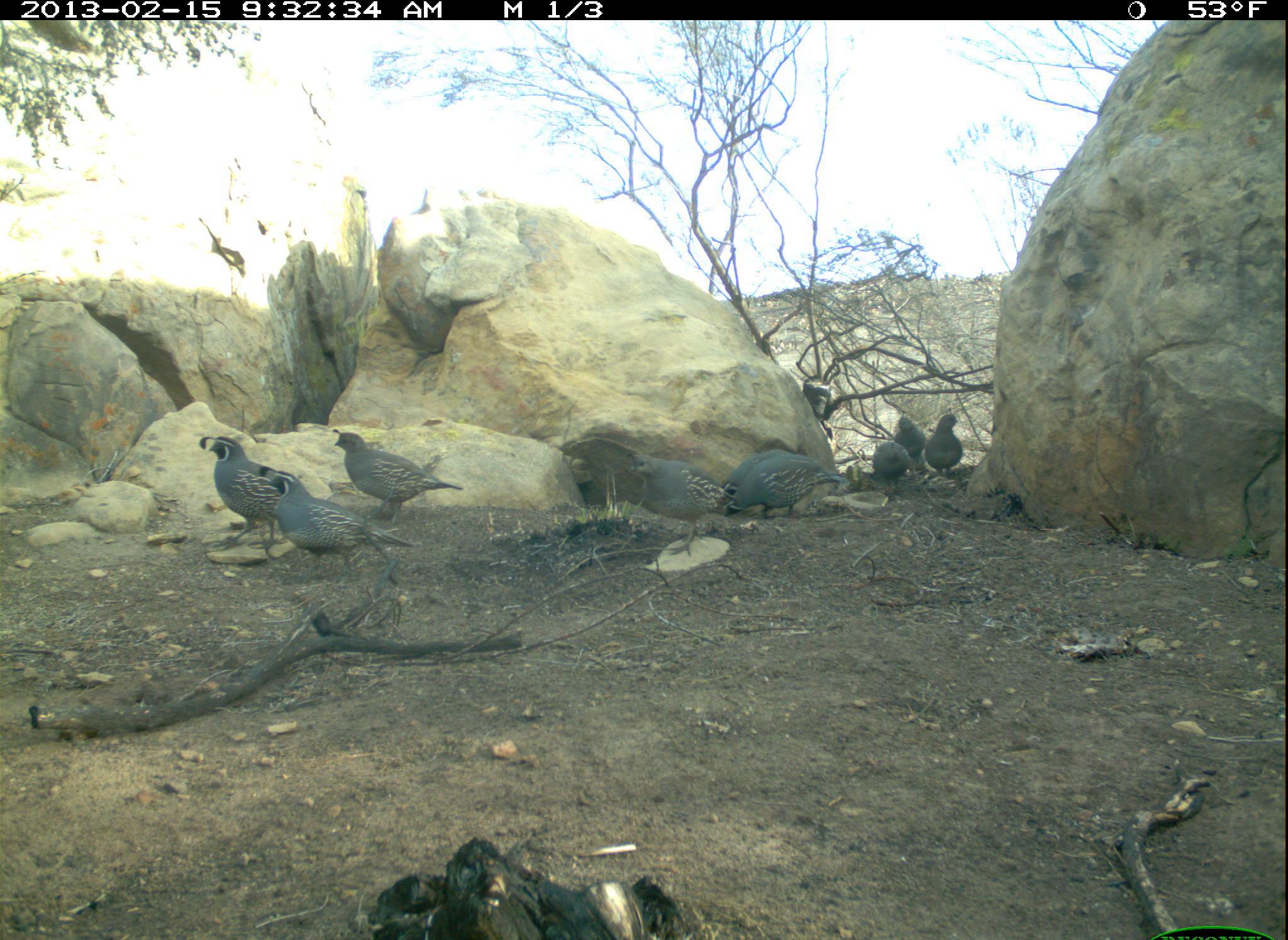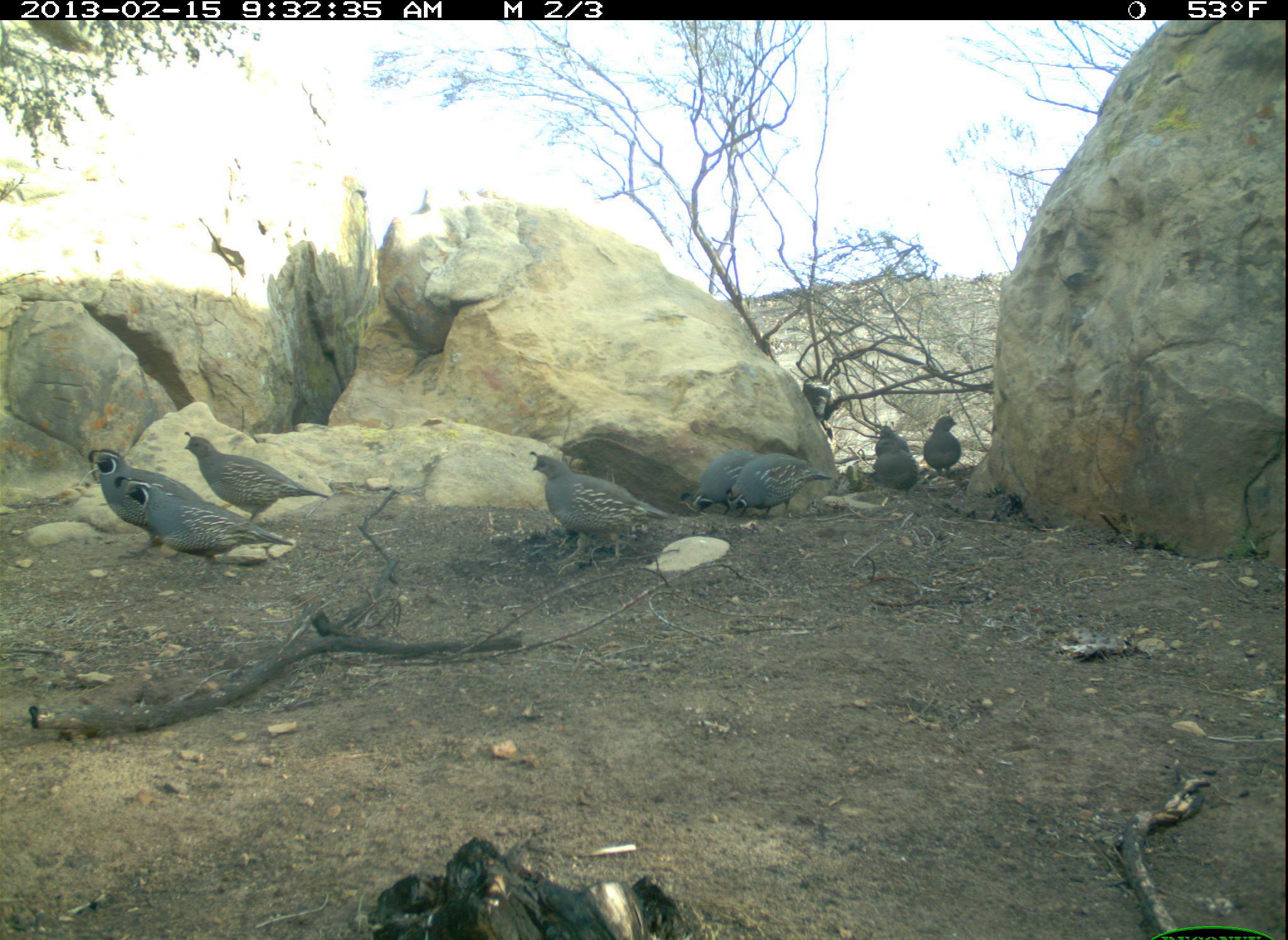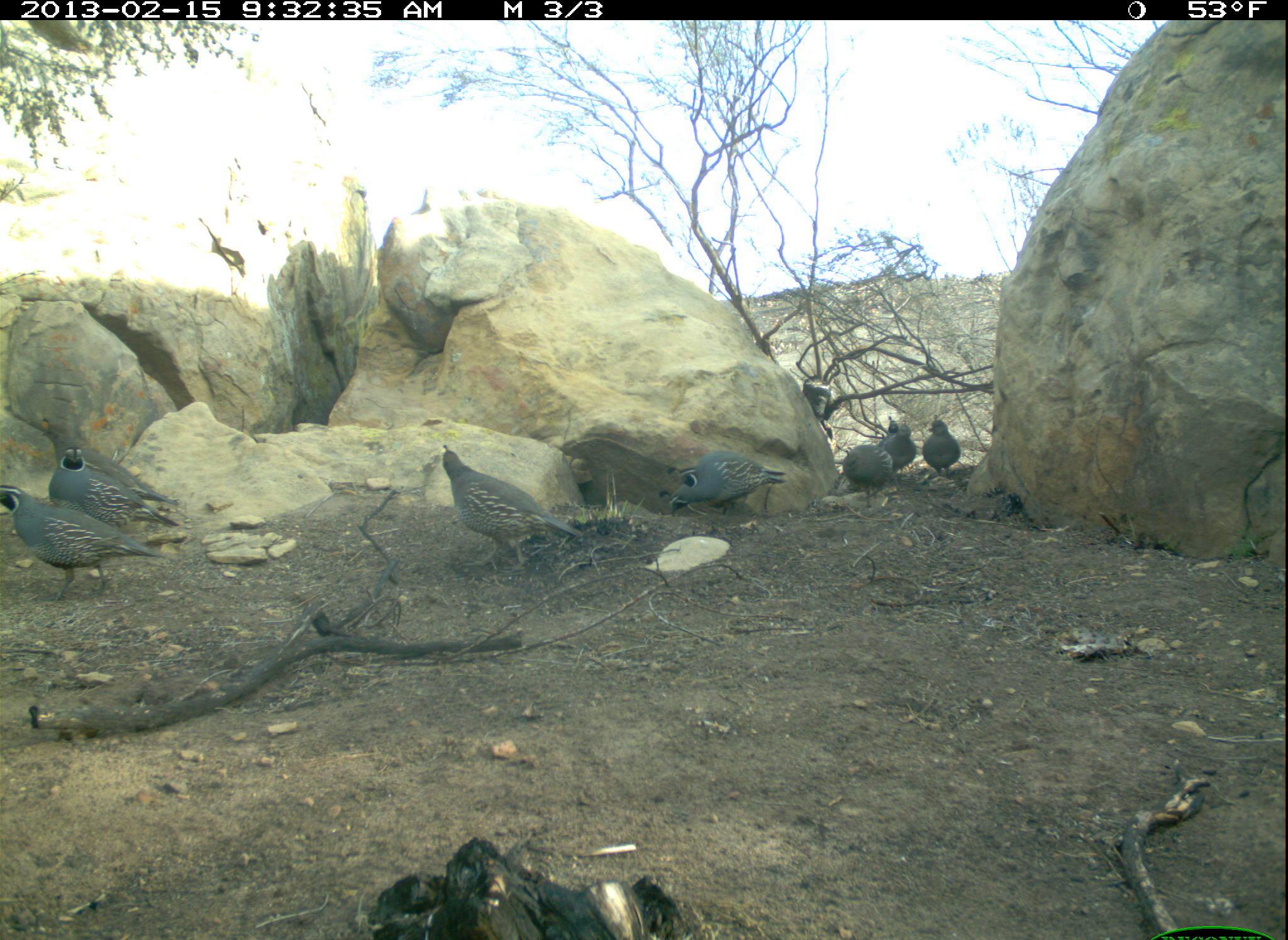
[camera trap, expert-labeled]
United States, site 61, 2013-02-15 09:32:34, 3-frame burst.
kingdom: Animalia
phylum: Chordata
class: Aves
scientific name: Aves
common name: bird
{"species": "bird (Aves)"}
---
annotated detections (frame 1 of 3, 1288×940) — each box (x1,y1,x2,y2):
bird: (256,457,407,583); (621,440,744,569); (206,432,322,556); (328,425,465,528); (718,443,862,525); (879,399,932,478); (866,437,917,502); (923,411,967,485)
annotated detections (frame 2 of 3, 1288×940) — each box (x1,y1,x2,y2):
bird: (526,440,668,575); (80,440,251,541); (113,480,287,578); (188,430,338,532); (713,451,839,528); (871,417,929,506); (919,409,976,485)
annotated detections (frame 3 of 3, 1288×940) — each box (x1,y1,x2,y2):
bird: (434,439,595,580); (1,479,178,602); (34,413,188,514); (46,446,191,538); (666,448,795,516); (653,477,773,524); (836,438,903,509); (922,409,967,486); (874,413,925,480)